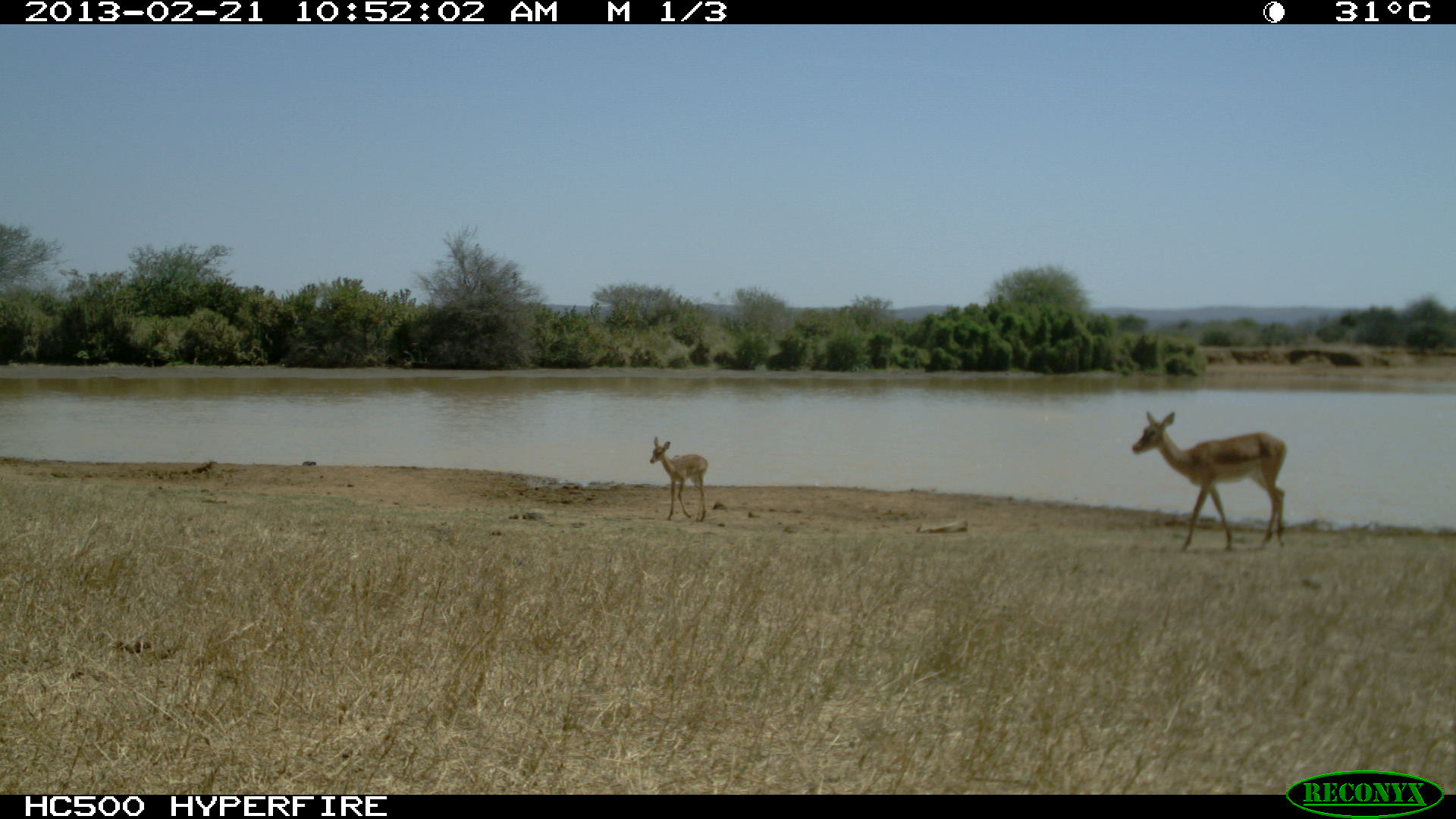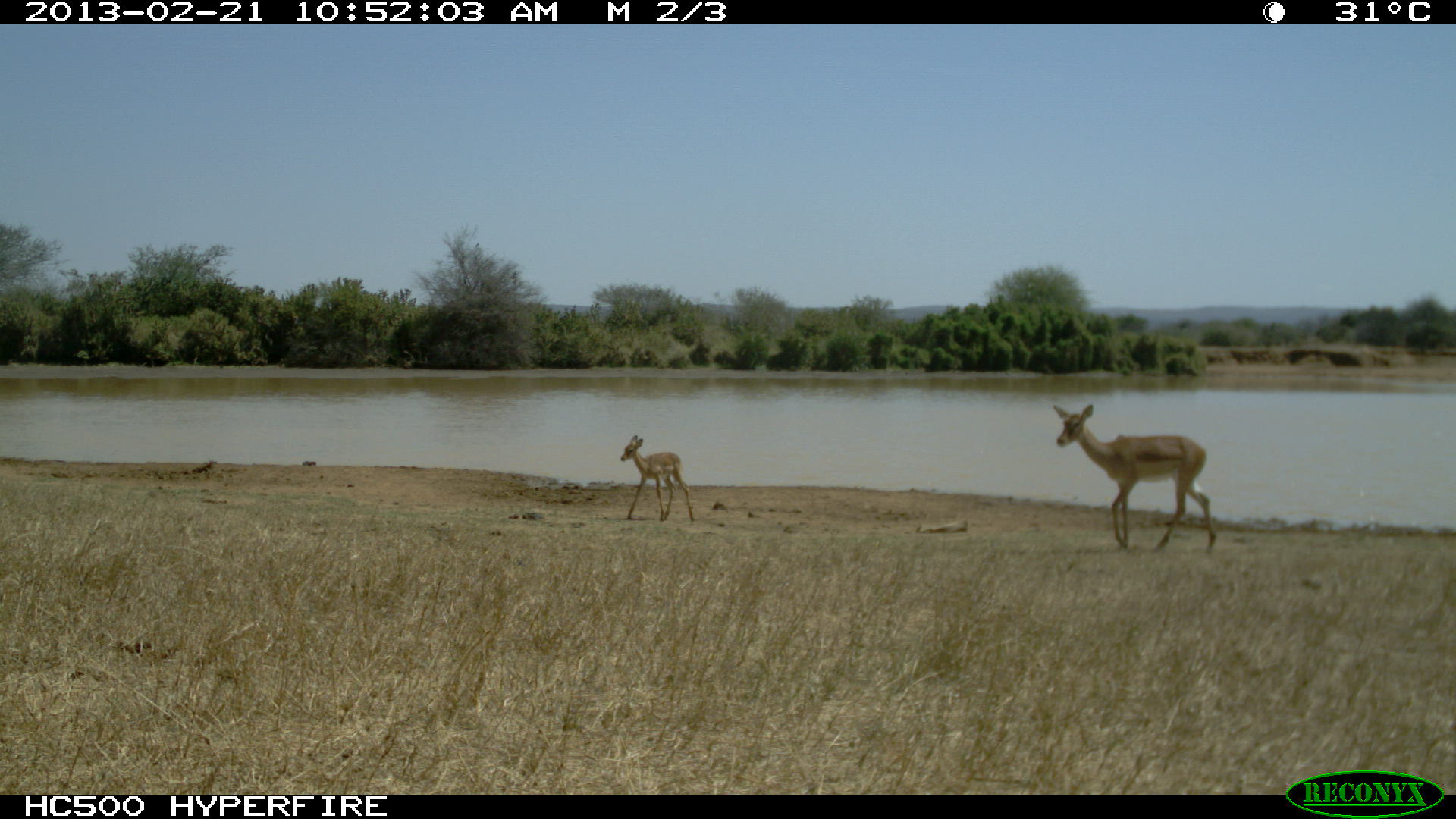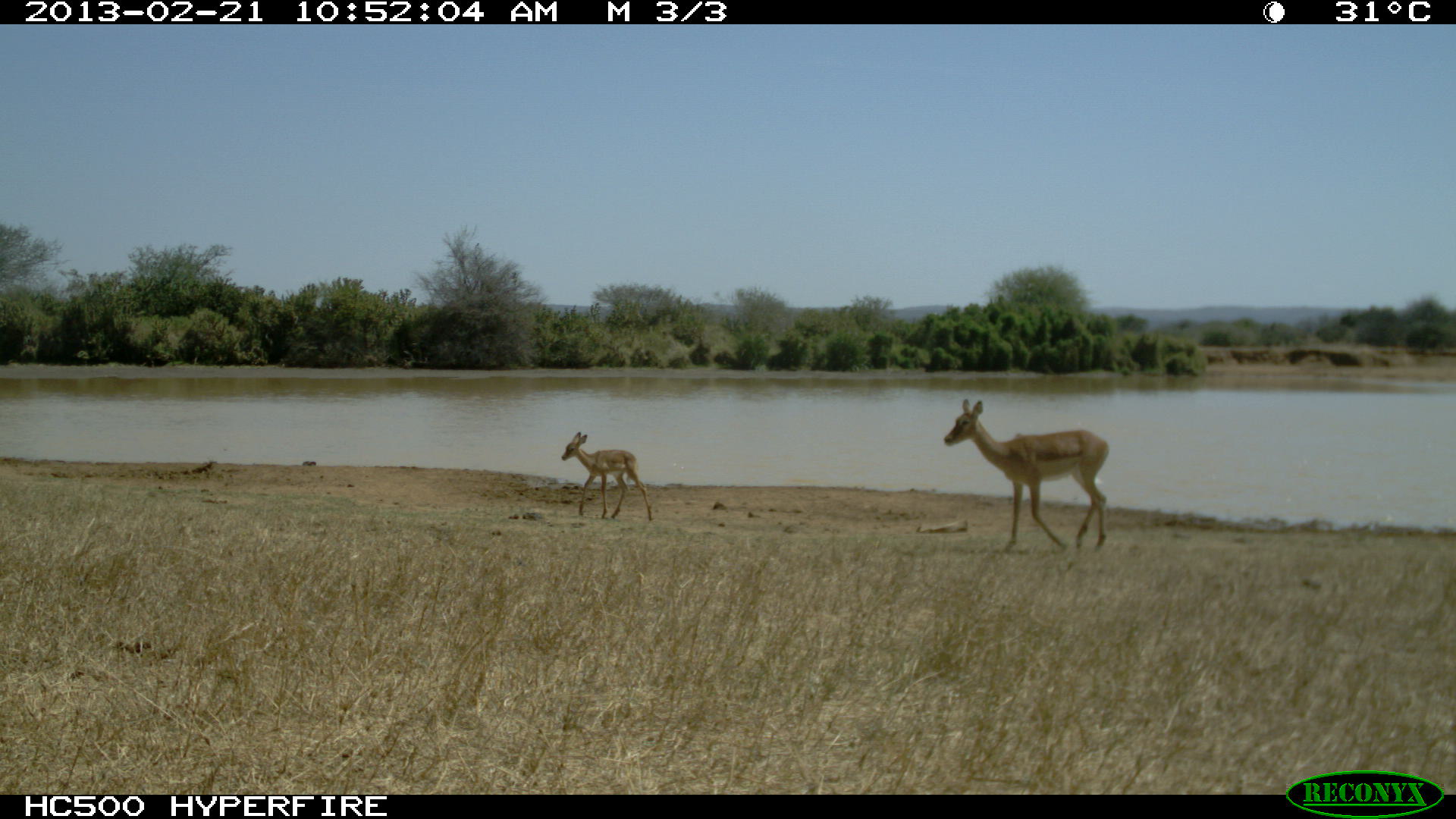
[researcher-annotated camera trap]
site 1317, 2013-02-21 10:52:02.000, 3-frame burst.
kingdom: Animalia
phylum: Chordata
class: Mammalia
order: Artiodactyla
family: Bovidae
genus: Aepyceros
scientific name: Aepyceros melampus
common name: impala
Aepyceros melampus (impala), count 2.